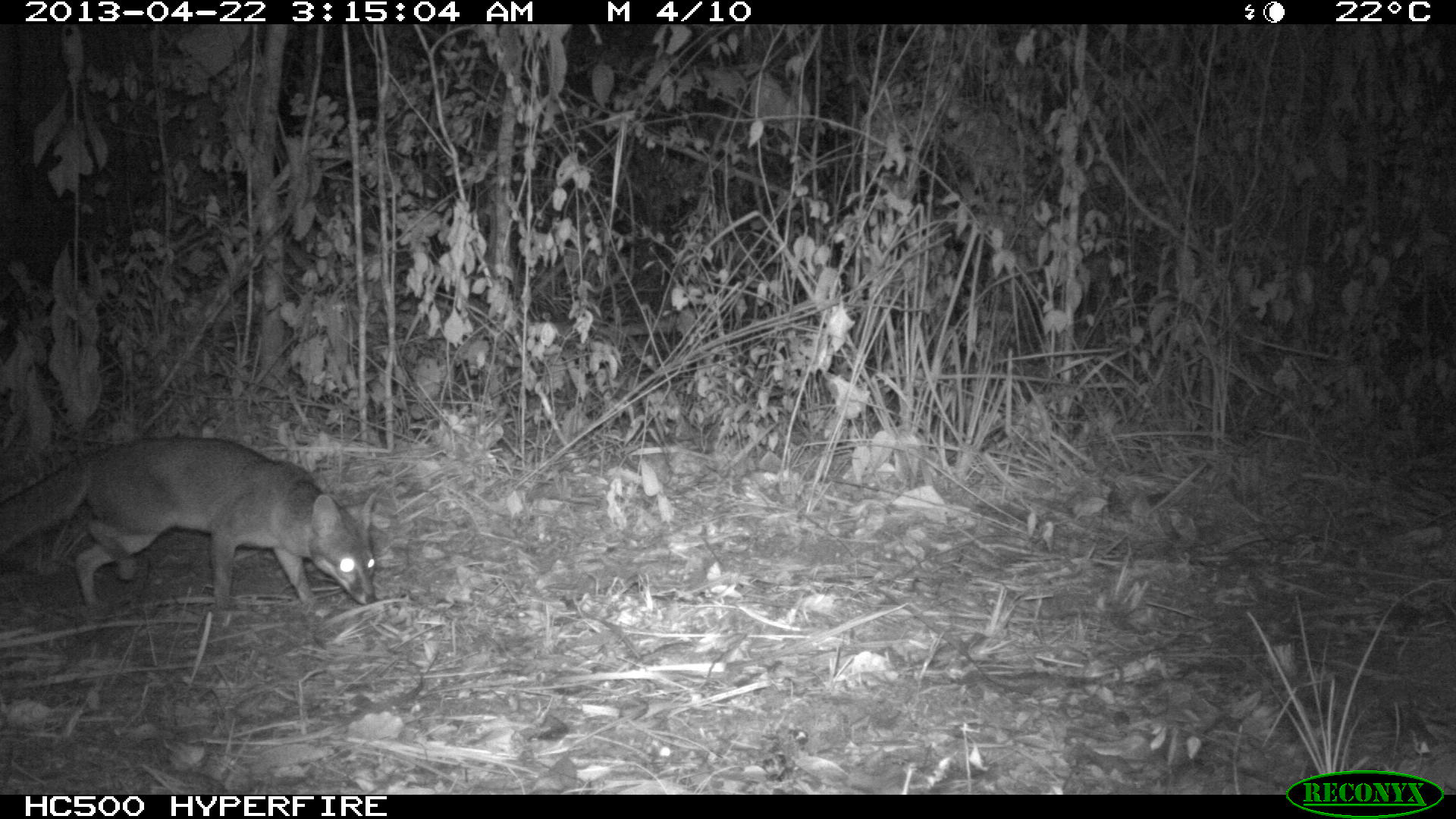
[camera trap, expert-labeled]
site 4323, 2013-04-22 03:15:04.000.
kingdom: Animalia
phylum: Chordata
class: Mammalia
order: Carnivora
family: Canidae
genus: Urocyon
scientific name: Urocyon cinereoargenteus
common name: gray fox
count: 1